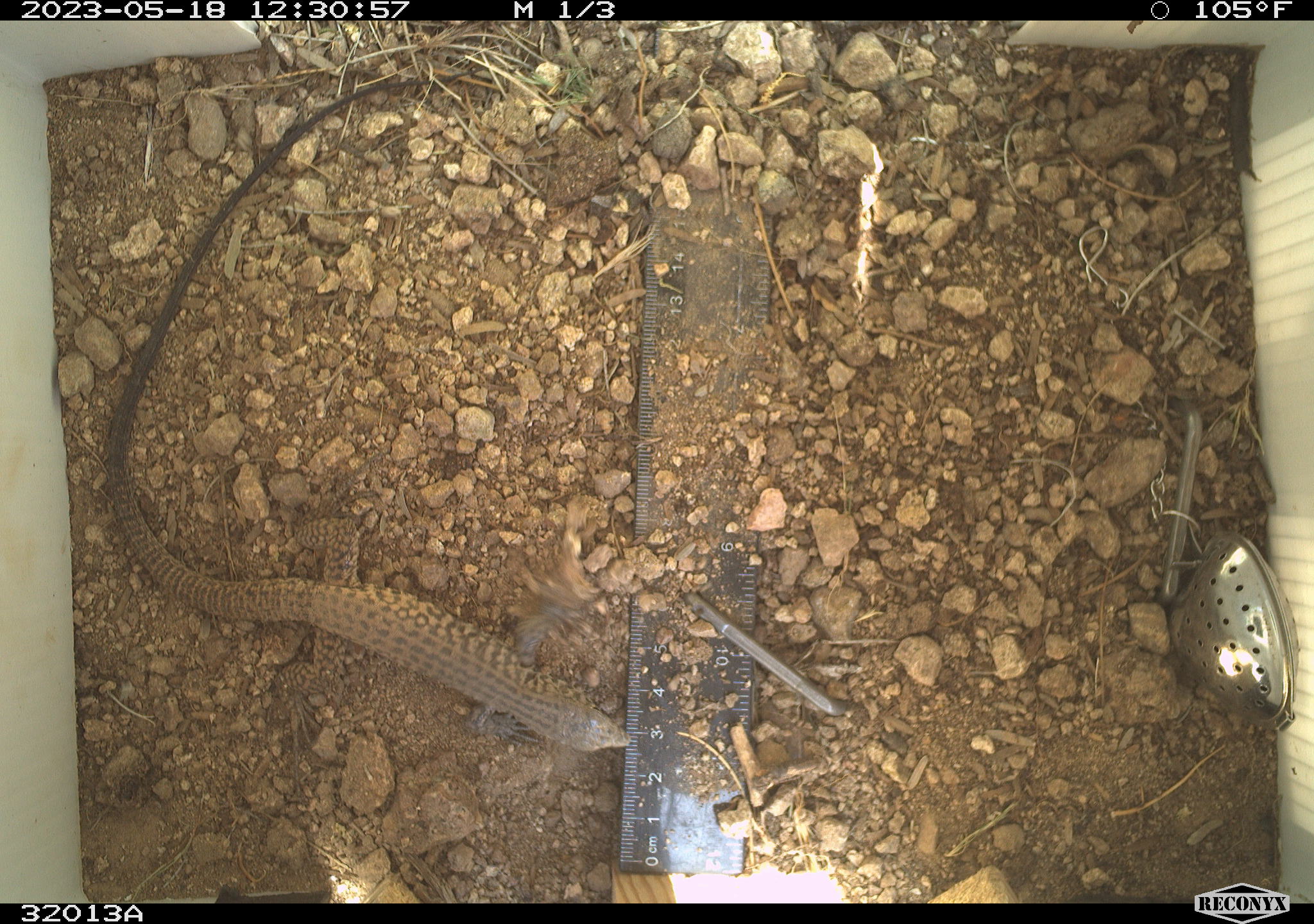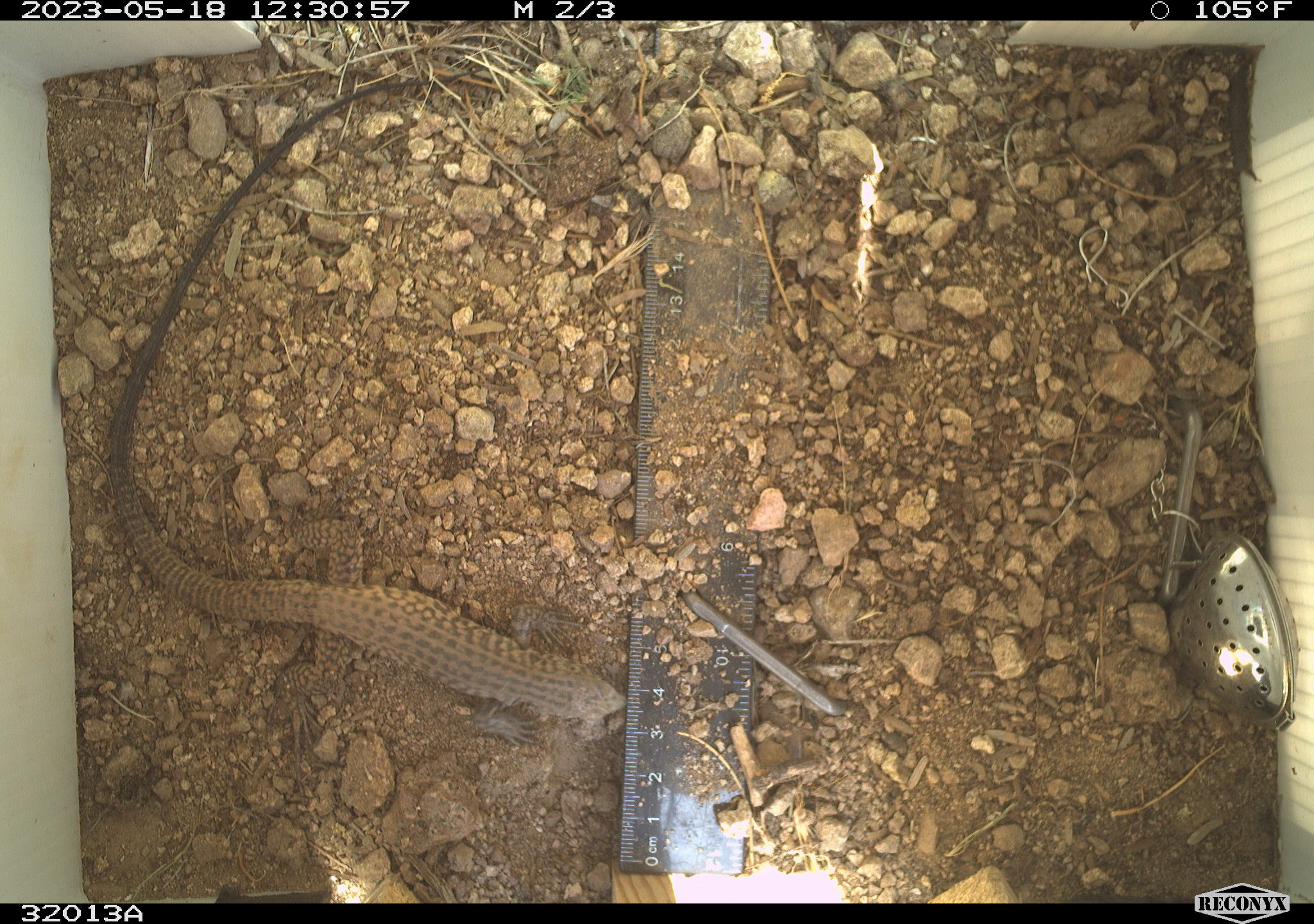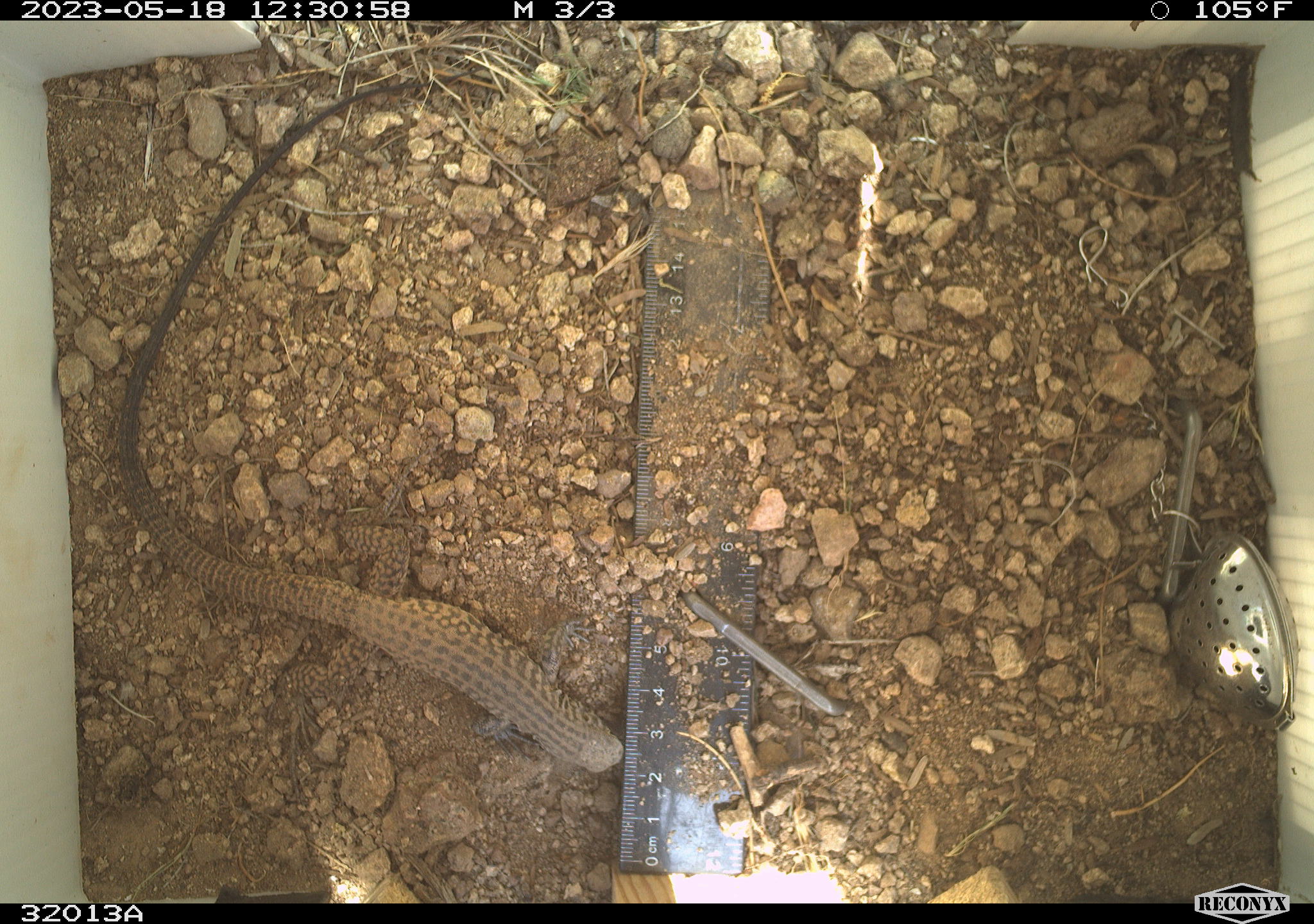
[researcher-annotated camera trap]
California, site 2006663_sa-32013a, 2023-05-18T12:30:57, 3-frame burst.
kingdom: Animalia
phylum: Chordata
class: Reptilia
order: Squamata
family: Teiidae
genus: Aspidoscelis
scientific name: Aspidoscelis tigris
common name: western whiptail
Western whiptail (Aspidoscelis tigris).